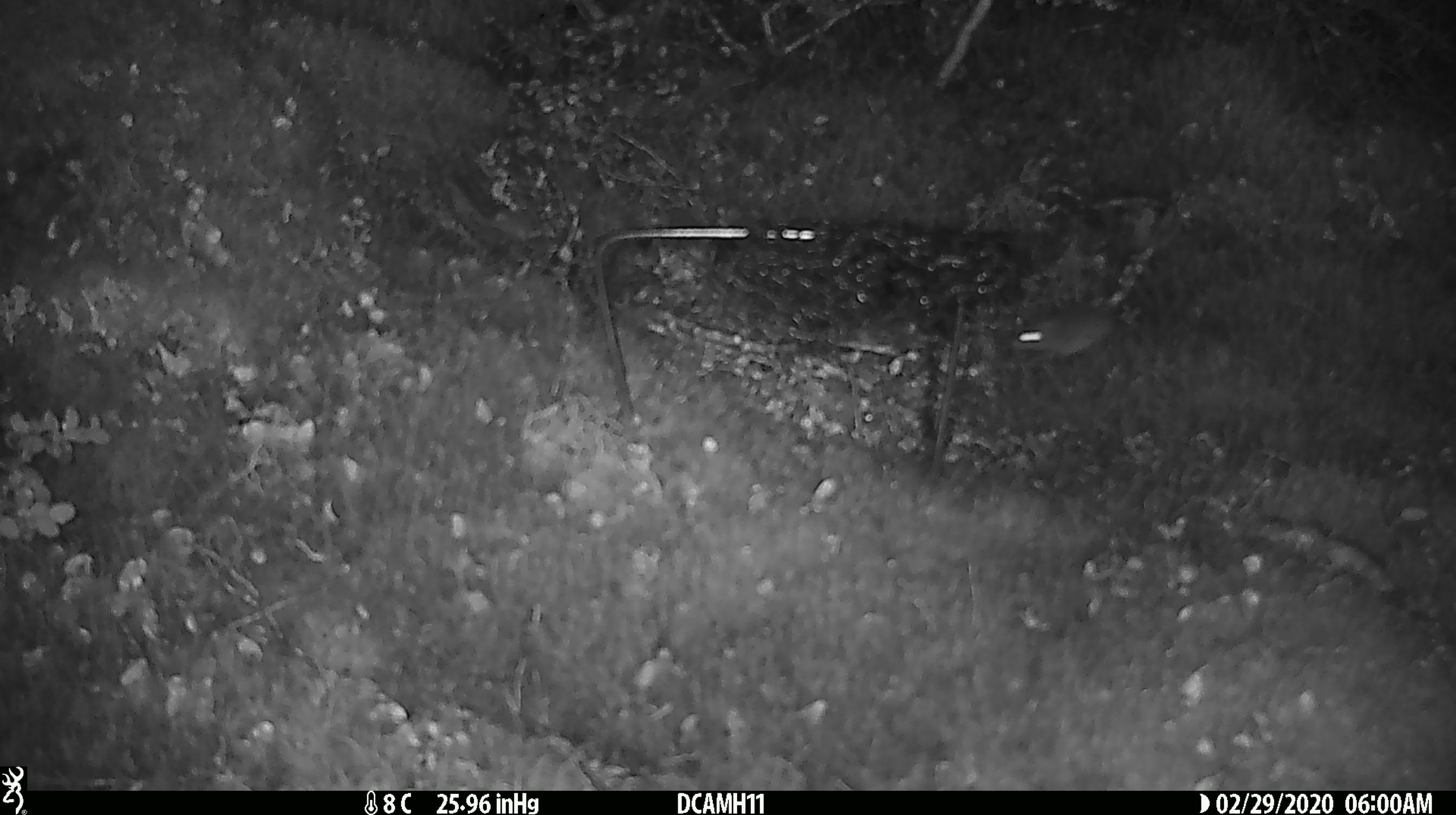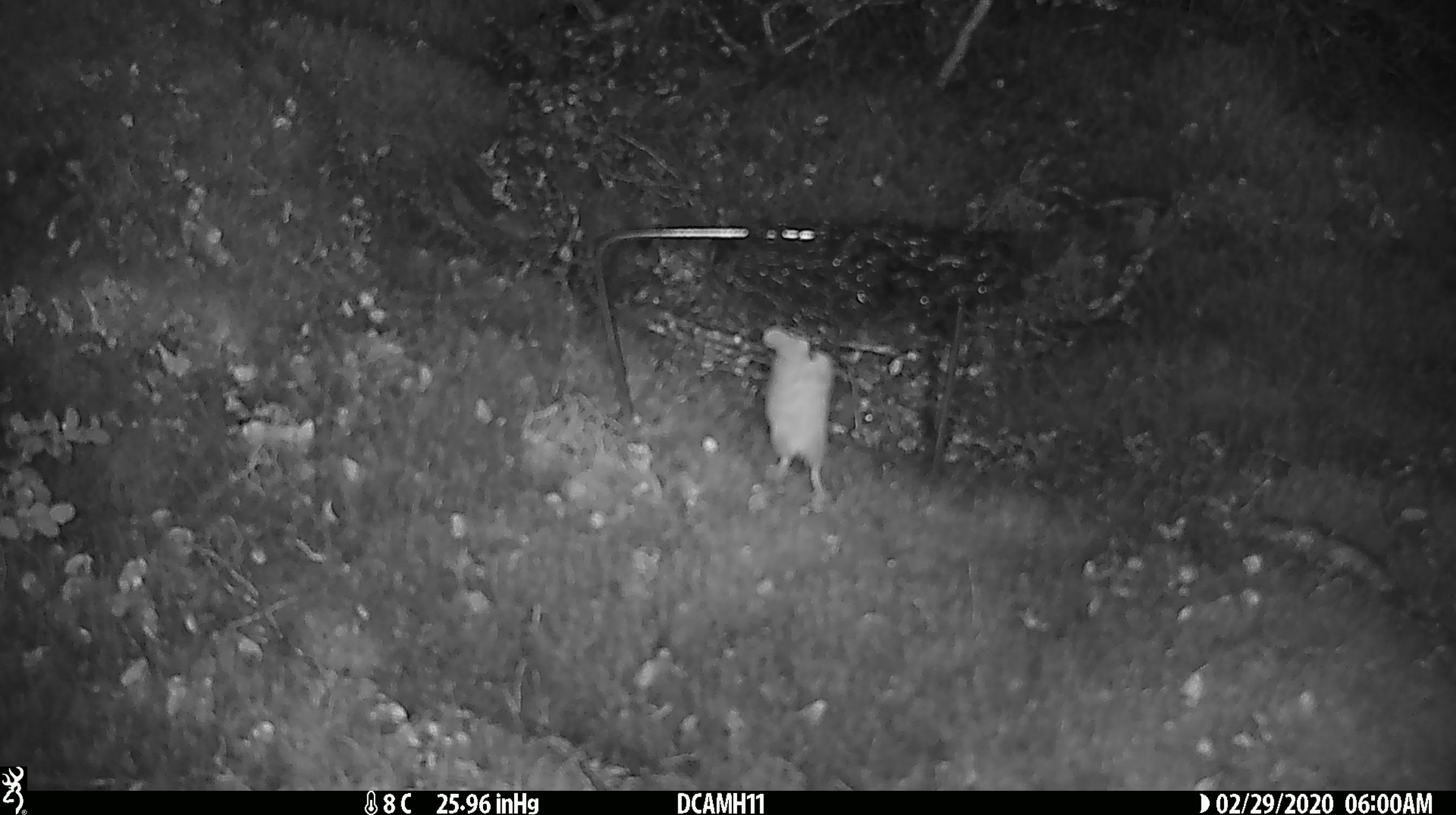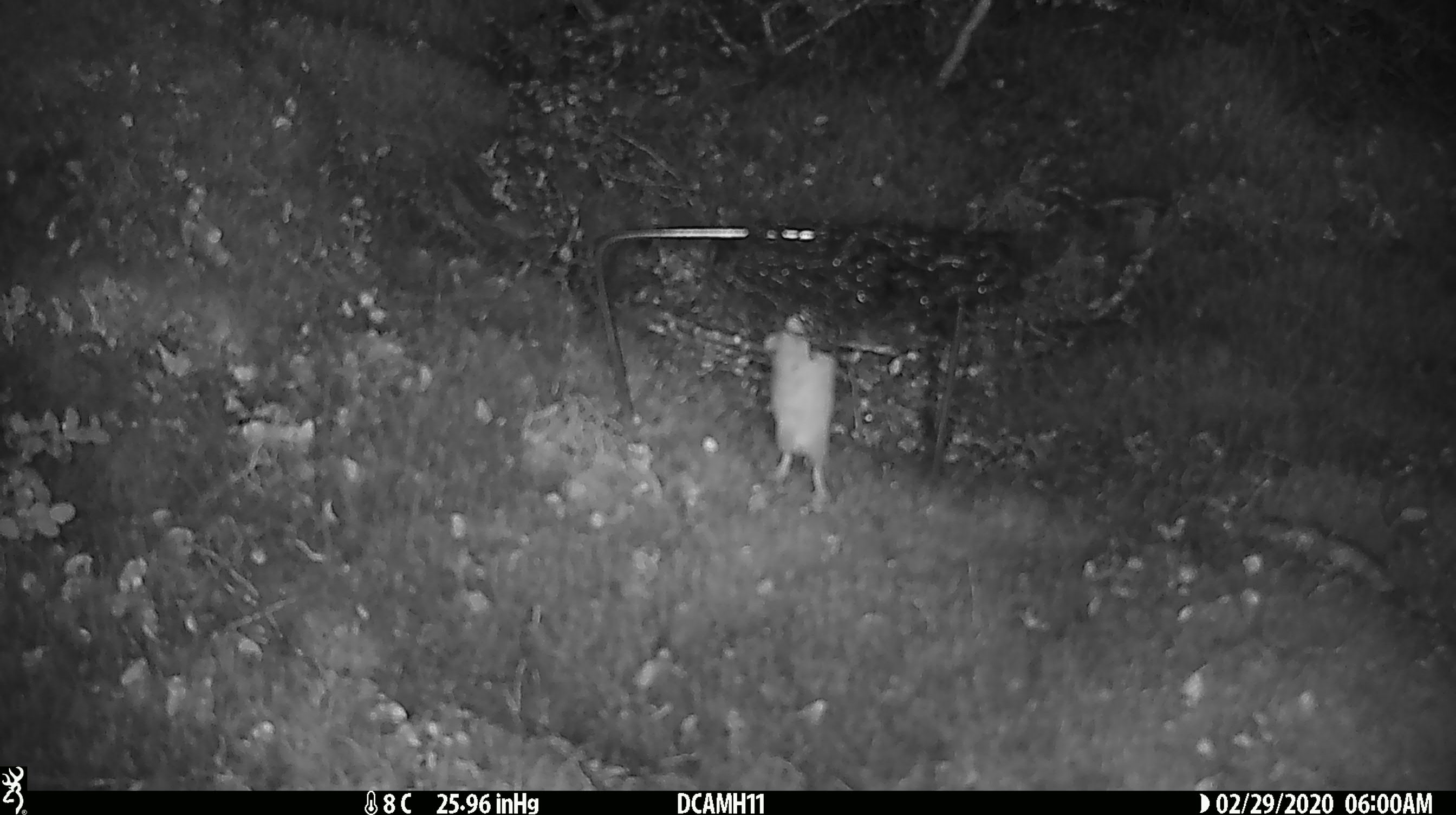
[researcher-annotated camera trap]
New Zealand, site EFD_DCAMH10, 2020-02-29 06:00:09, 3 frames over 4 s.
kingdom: Animalia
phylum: Chordata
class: Mammalia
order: Rodentia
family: Muridae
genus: Mus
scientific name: Mus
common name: mouse